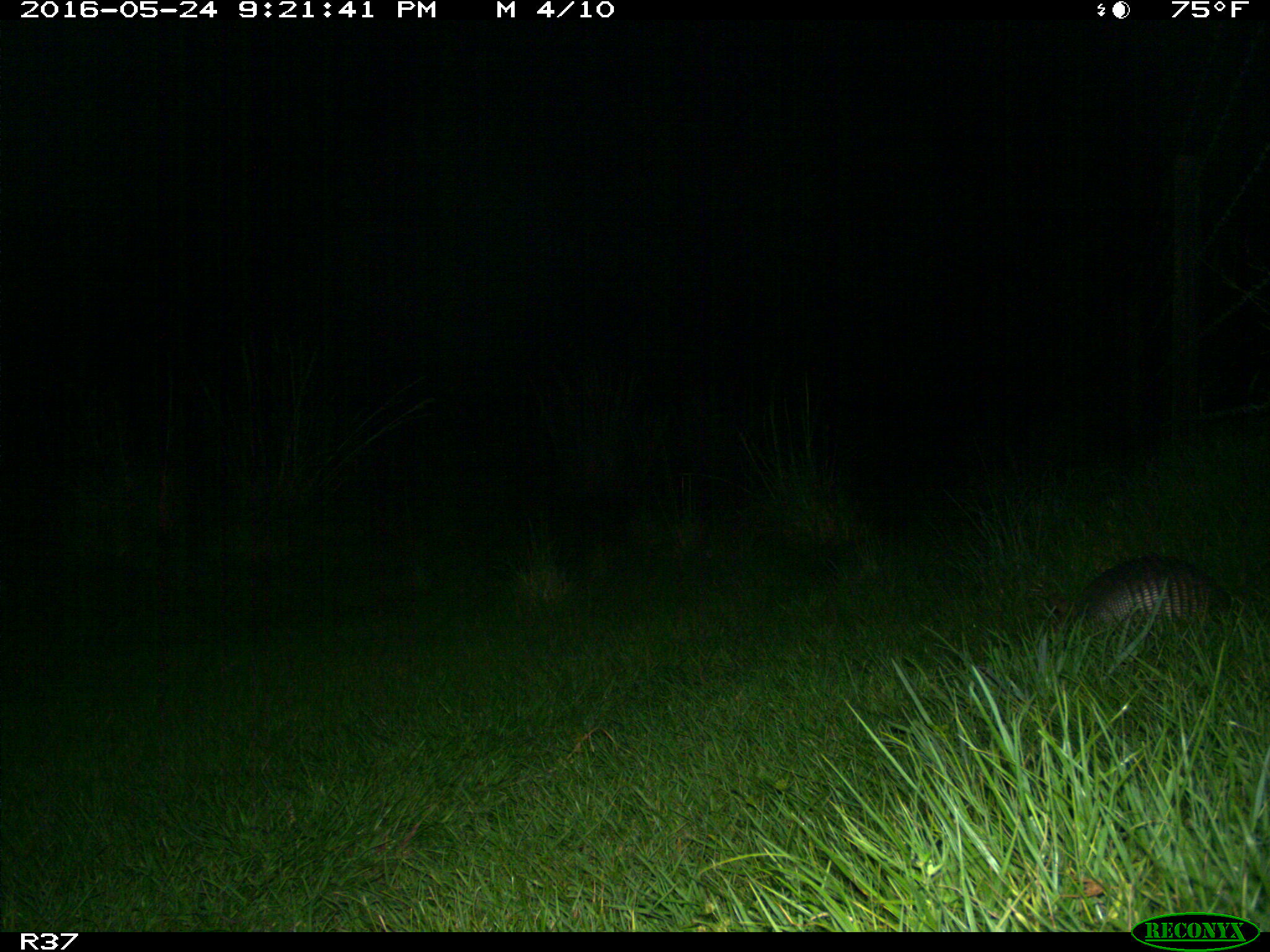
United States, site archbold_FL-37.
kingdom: Animalia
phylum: Chordata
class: Mammalia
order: Cingulata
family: Dasypodidae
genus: Dasypus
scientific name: Dasypus novemcinctus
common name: nine-banded armadillo